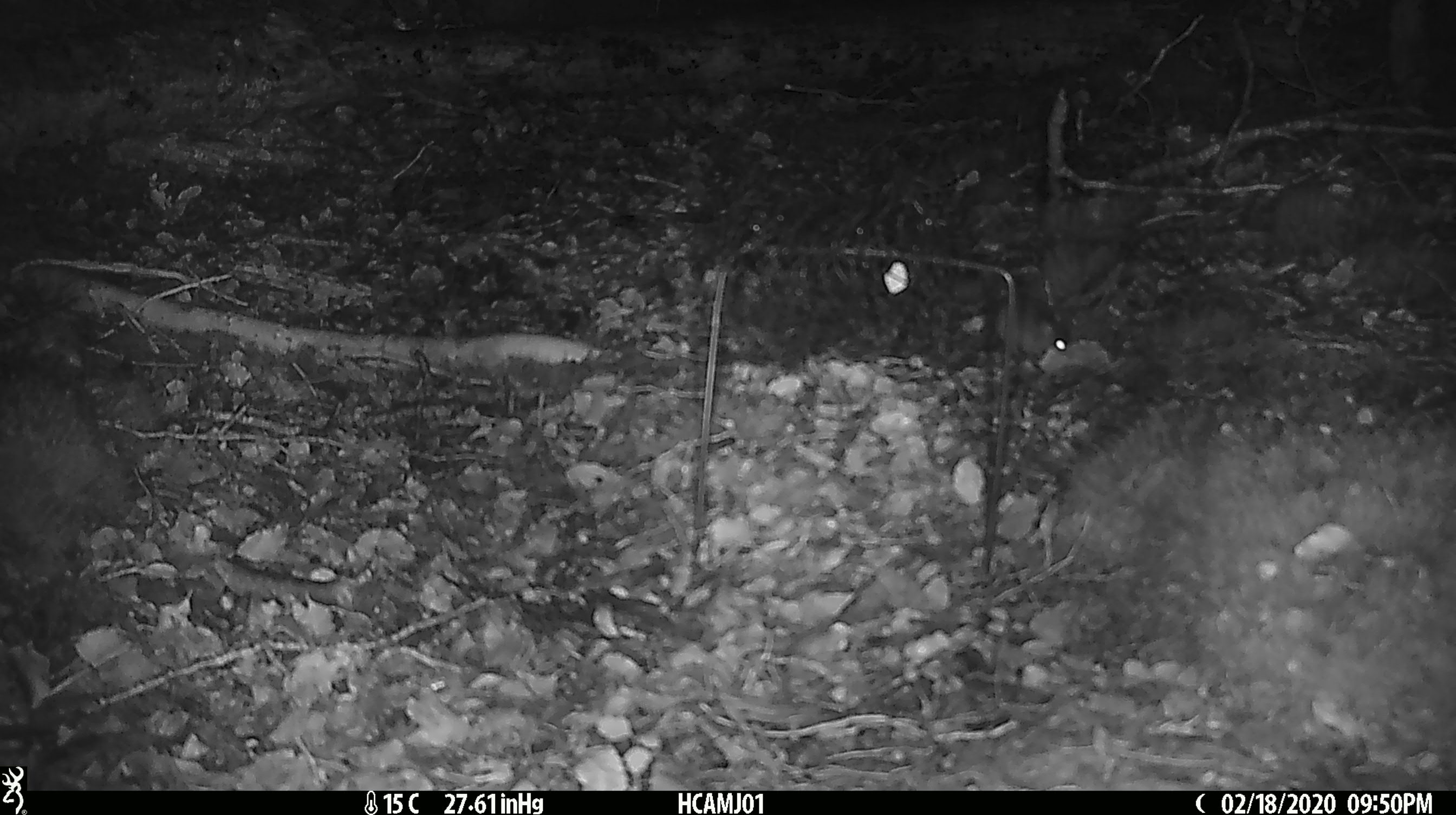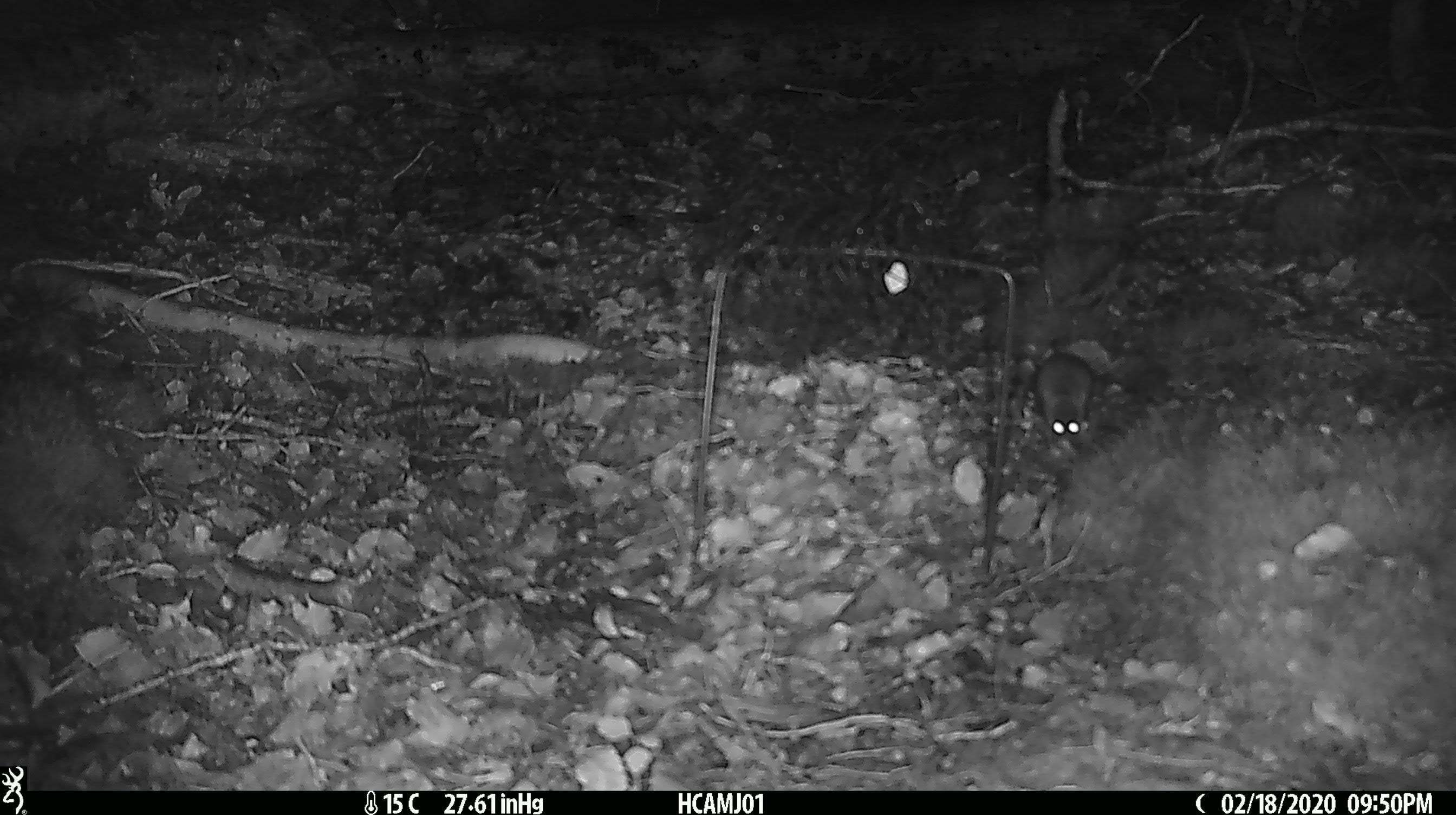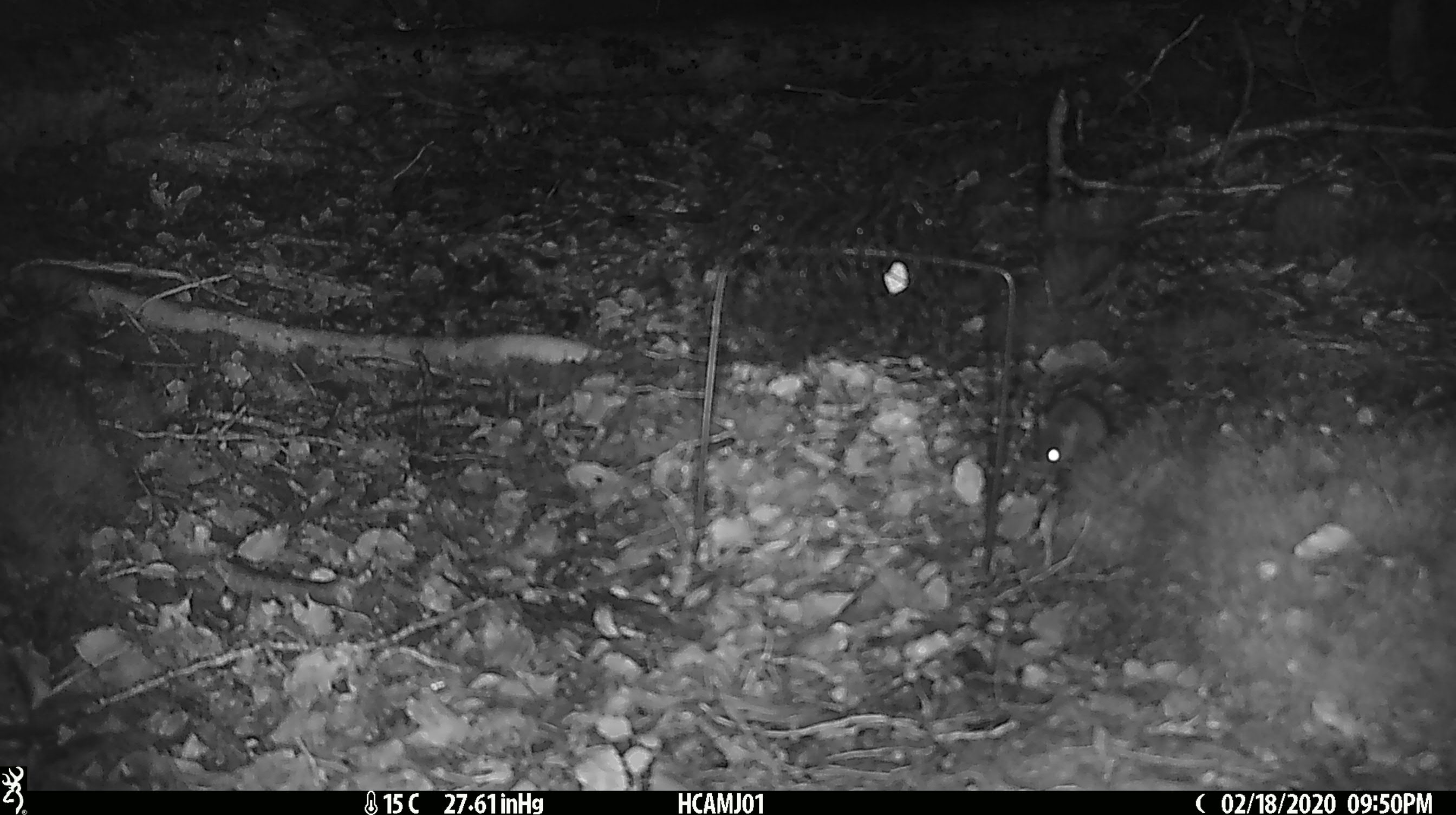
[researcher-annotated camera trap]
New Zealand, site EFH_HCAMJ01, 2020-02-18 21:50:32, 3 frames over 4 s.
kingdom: Animalia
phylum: Chordata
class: Mammalia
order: Rodentia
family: Muridae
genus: Mus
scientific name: Mus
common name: mouse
Mouse (Mus).